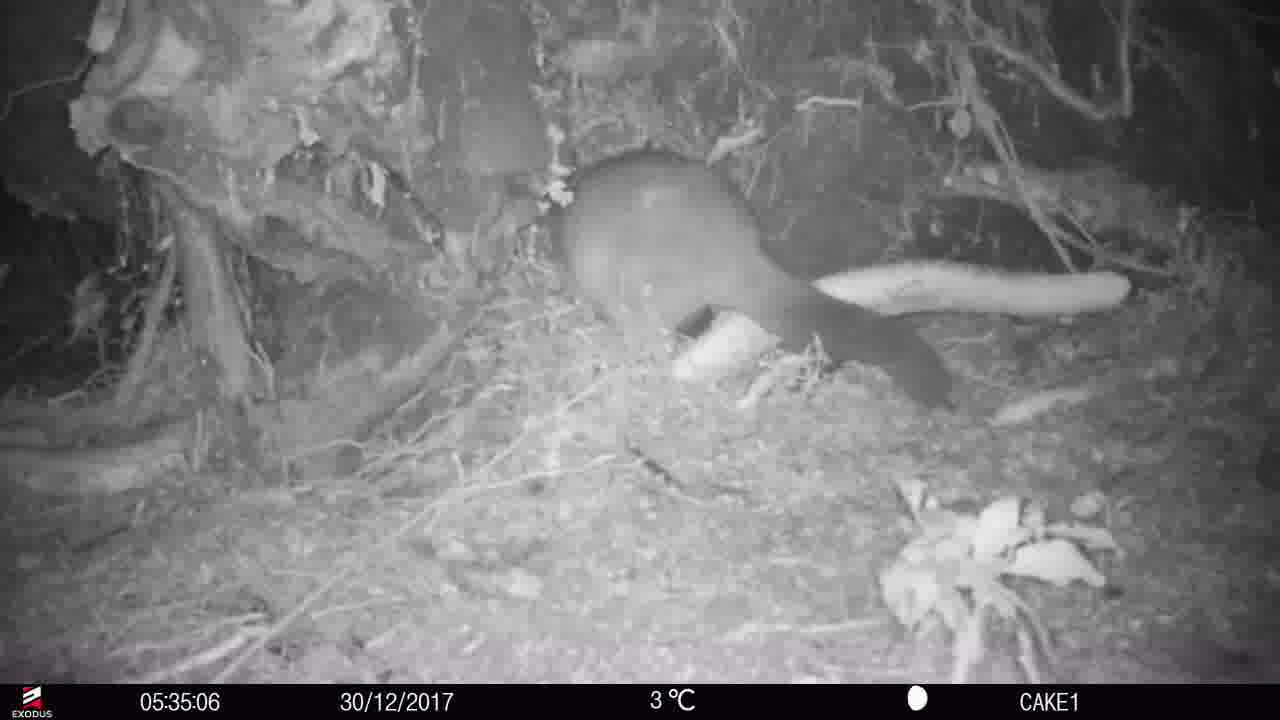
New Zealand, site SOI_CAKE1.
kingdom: Animalia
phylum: Chordata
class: Mammalia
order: Diprotodontia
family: Phalangeridae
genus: Trichosurus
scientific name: Trichosurus vulpecula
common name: common brushtail possum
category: possum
Possum (common brushtail possum) (Trichosurus vulpecula).